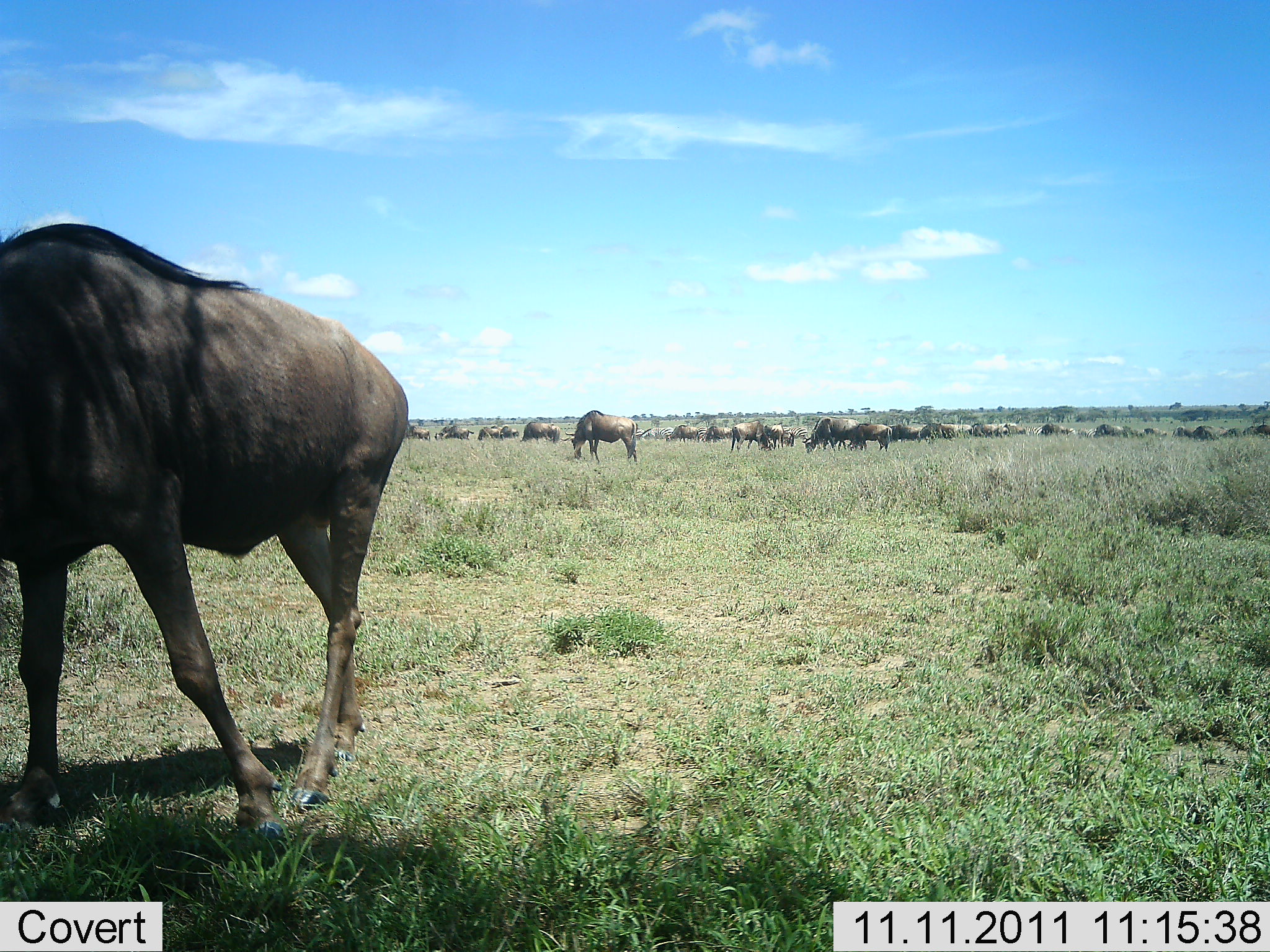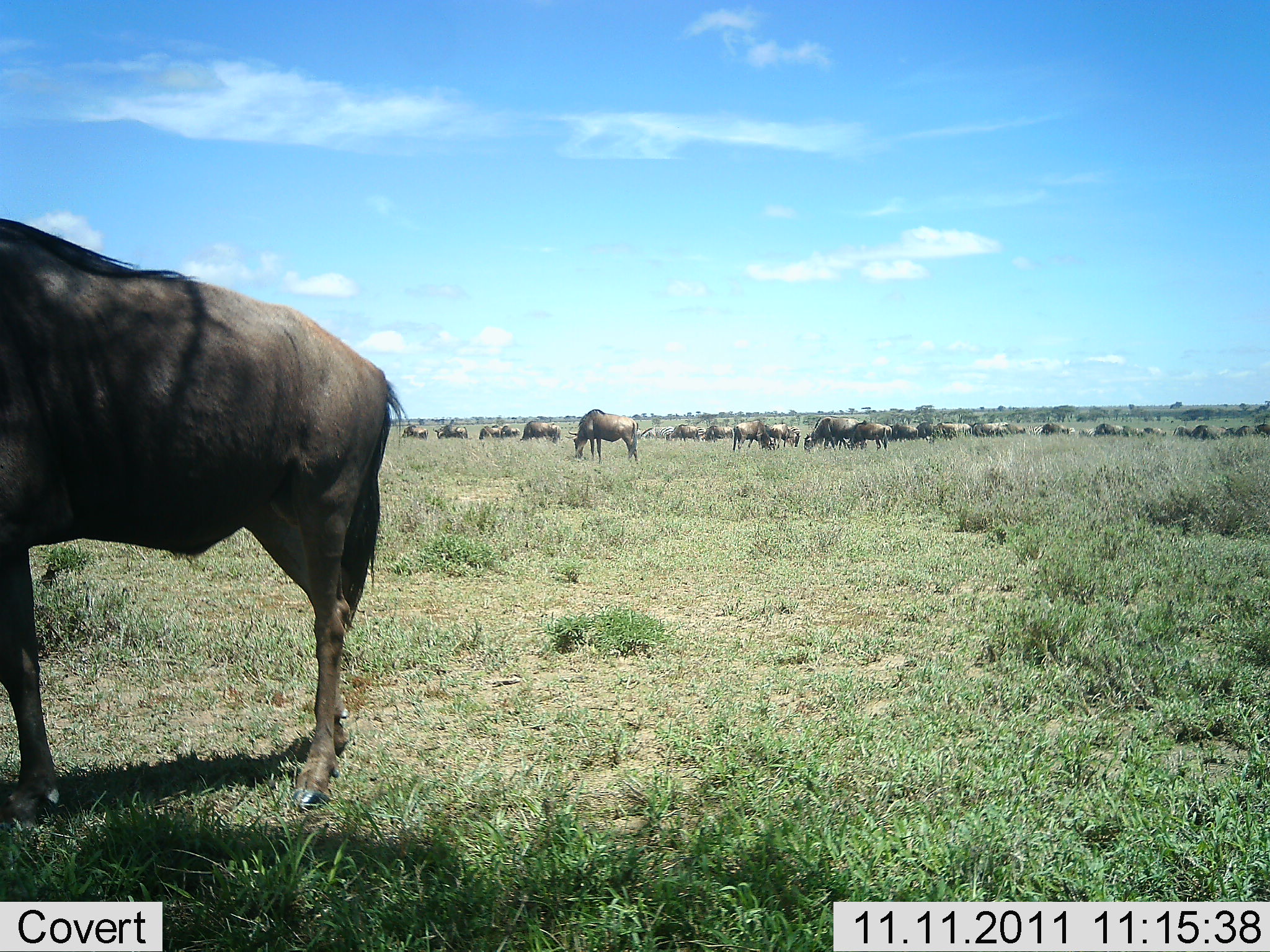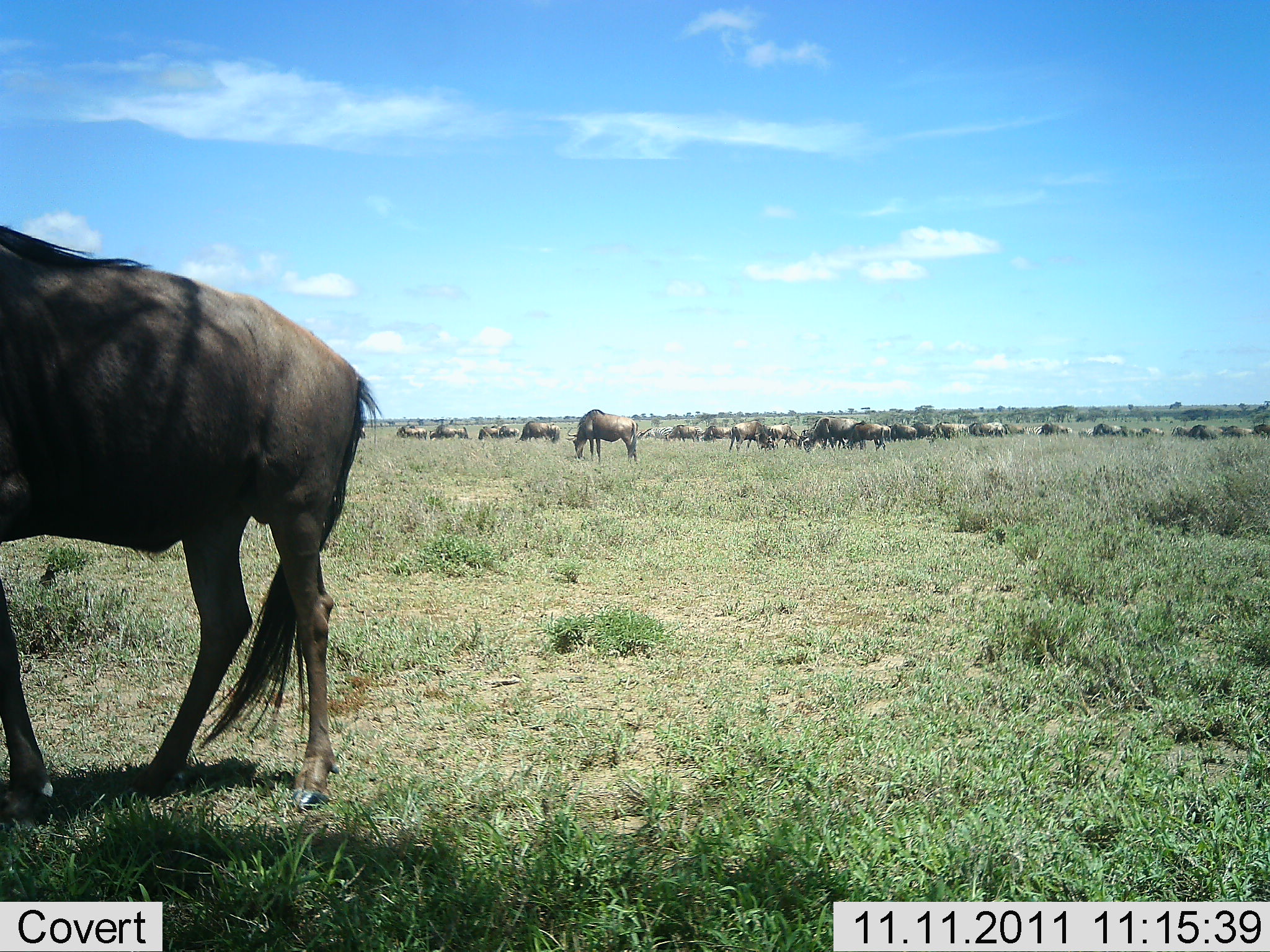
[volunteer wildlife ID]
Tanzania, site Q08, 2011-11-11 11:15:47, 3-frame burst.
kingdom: Animalia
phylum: Chordata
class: Mammalia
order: Artiodactyla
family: Bovidae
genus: Connochaetes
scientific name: Connochaetes taurinus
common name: blue wildebeest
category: wildebeest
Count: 11-50.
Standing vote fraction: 36%.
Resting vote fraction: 7%.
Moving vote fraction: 36%.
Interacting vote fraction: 0%.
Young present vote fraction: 0%.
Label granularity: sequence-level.